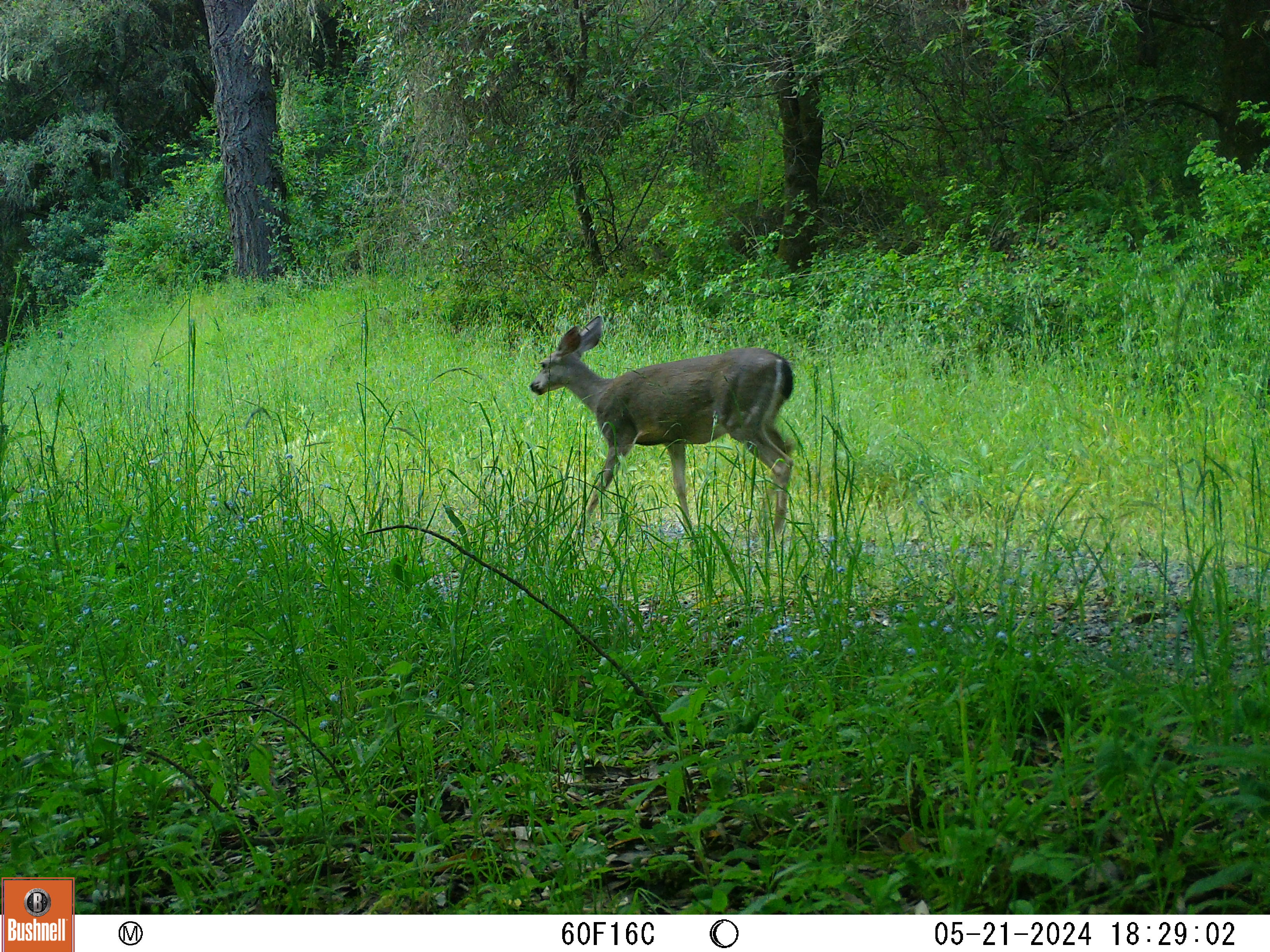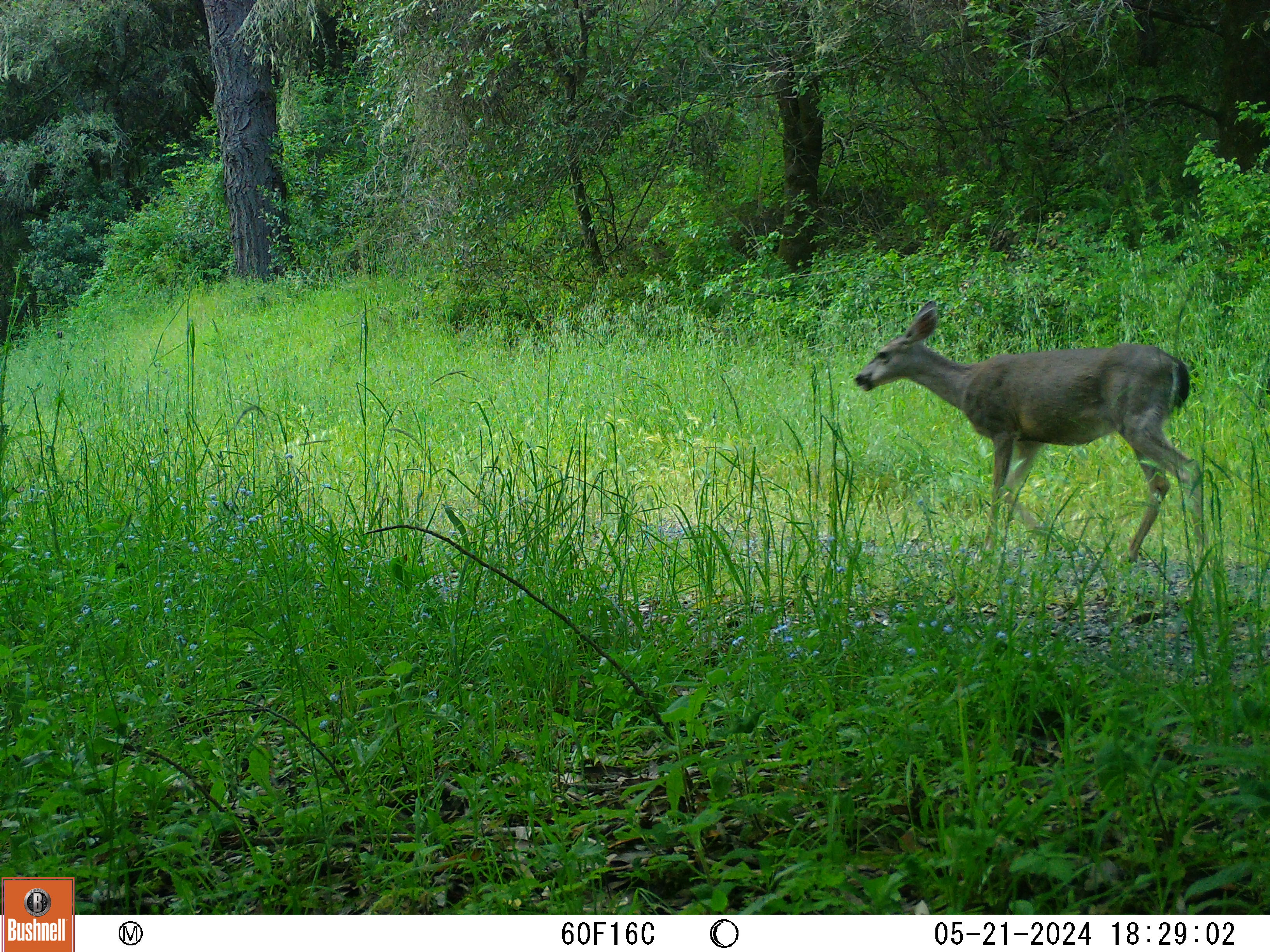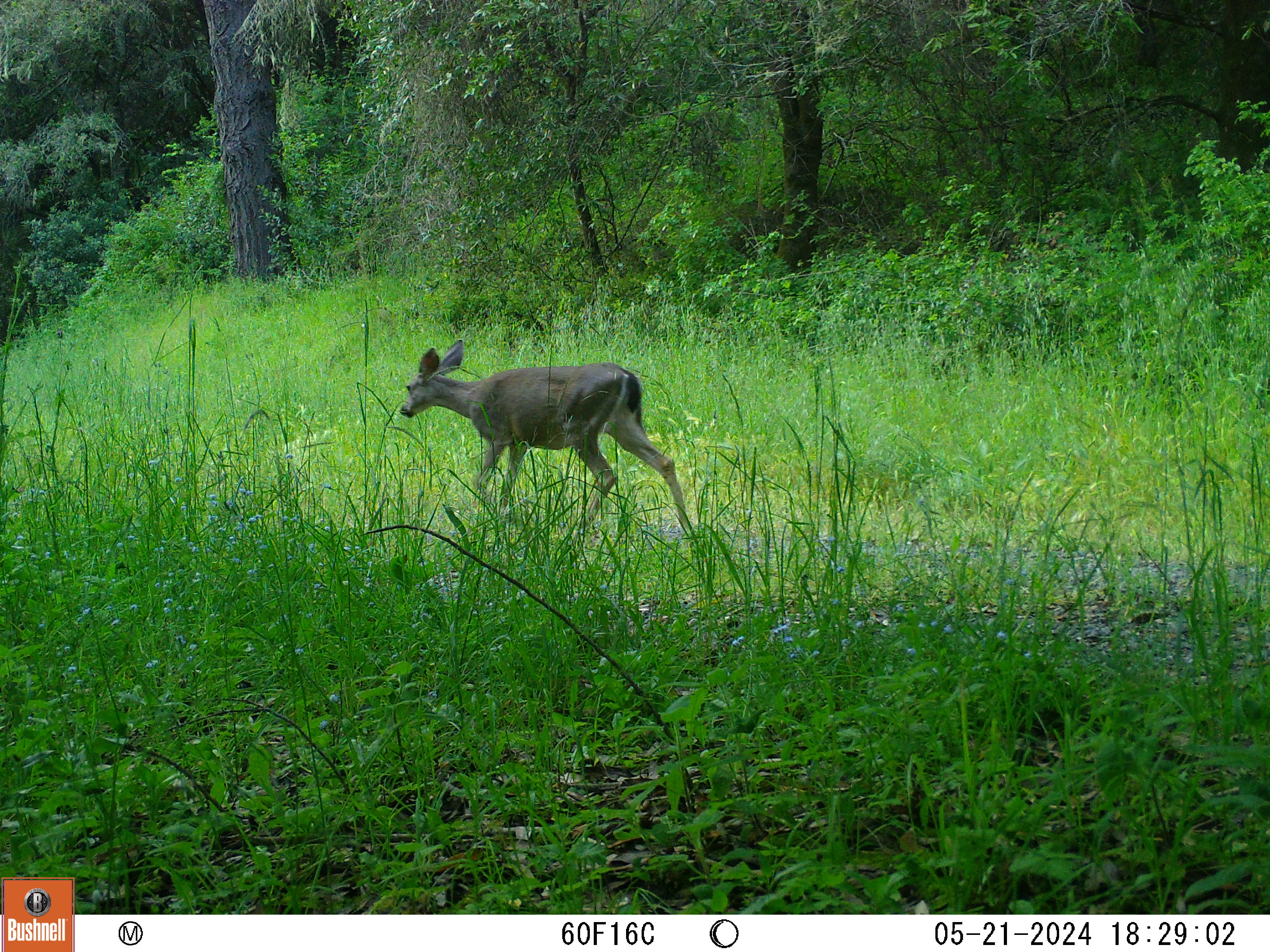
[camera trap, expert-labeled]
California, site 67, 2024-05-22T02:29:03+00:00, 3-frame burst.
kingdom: Animalia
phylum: Chordata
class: Mammalia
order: Artiodactyla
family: Cervidae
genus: Odocoileus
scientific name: Odocoileus hemionus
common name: mule deer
Mule deer (Odocoileus hemionus).